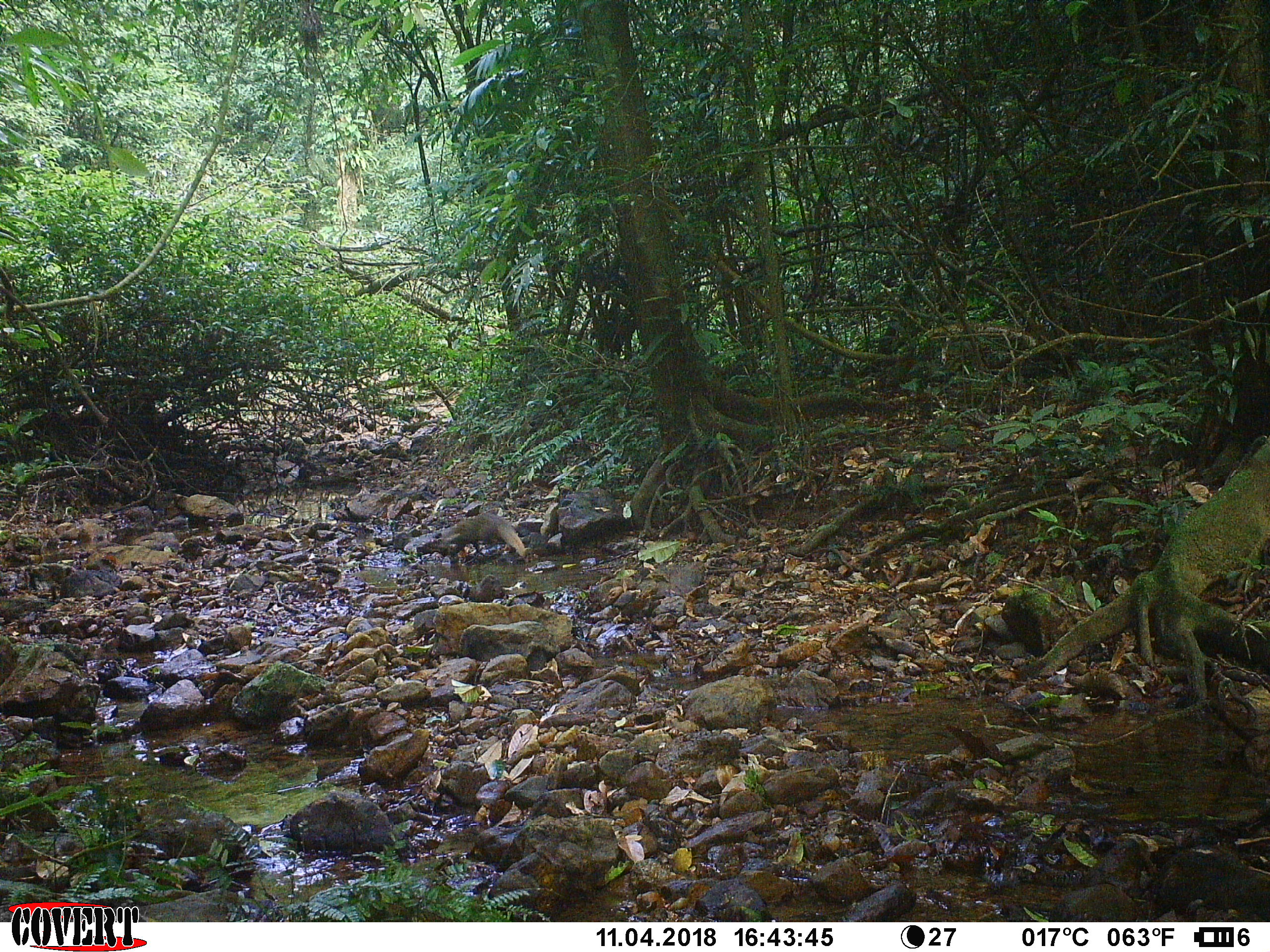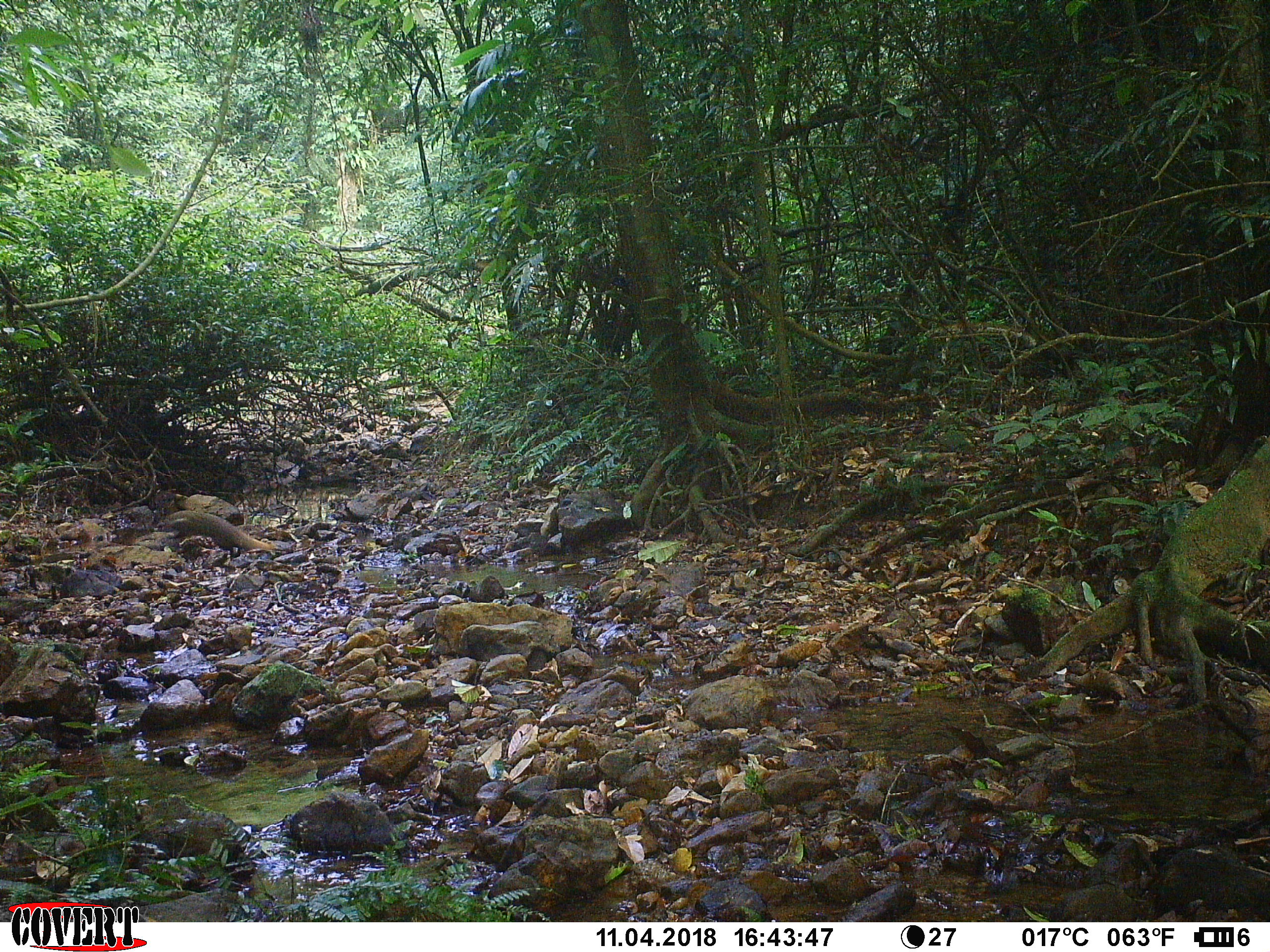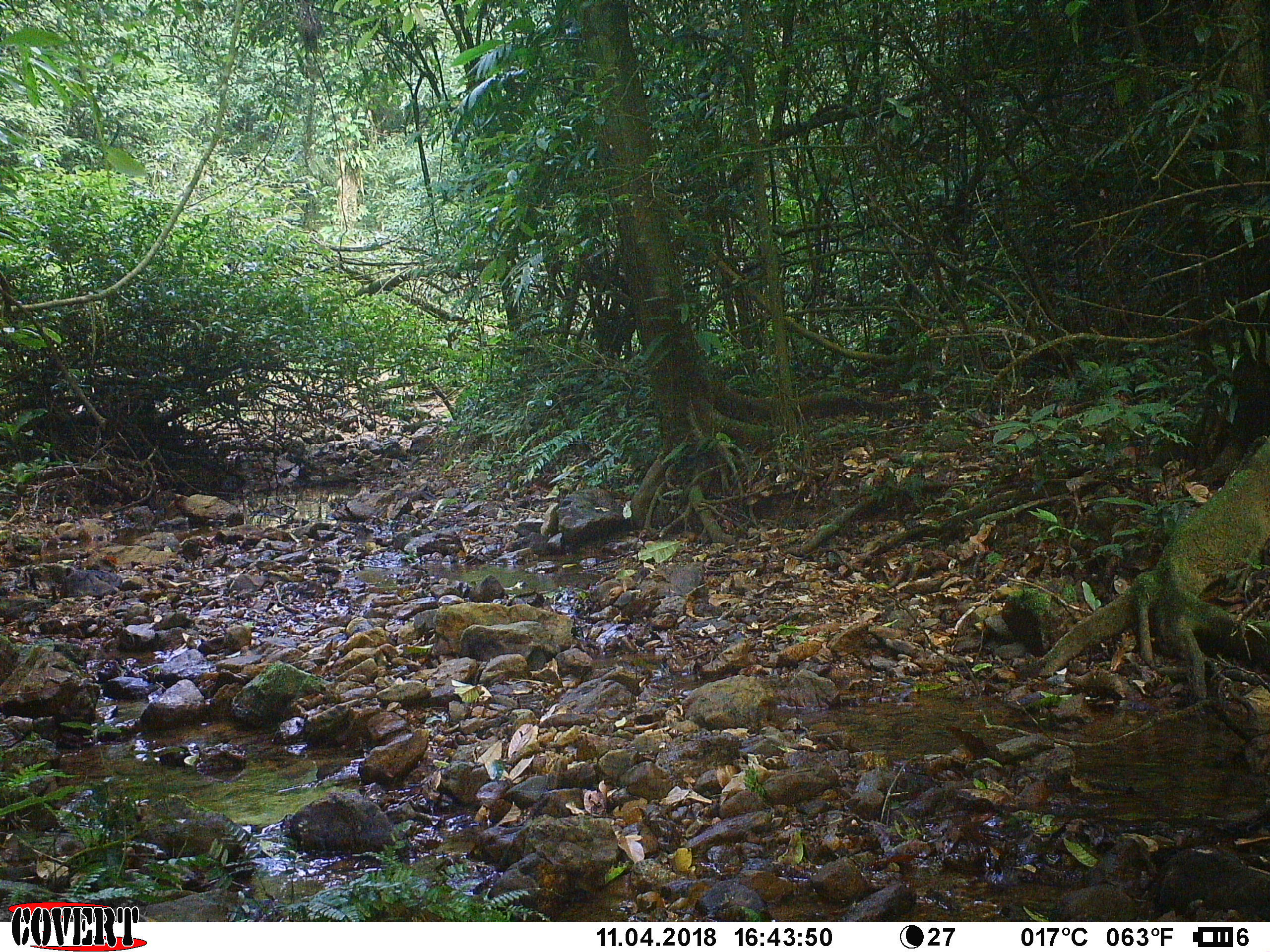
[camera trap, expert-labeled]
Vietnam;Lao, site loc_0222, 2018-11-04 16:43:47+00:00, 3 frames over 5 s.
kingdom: Animalia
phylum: Chordata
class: Mammalia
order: Carnivora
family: Herpestidae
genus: Urva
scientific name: Urva urva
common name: crab-eating mongoose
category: crab eating mongoose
Crab eating mongoose (crab-eating mongoose) (Urva urva). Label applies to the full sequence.